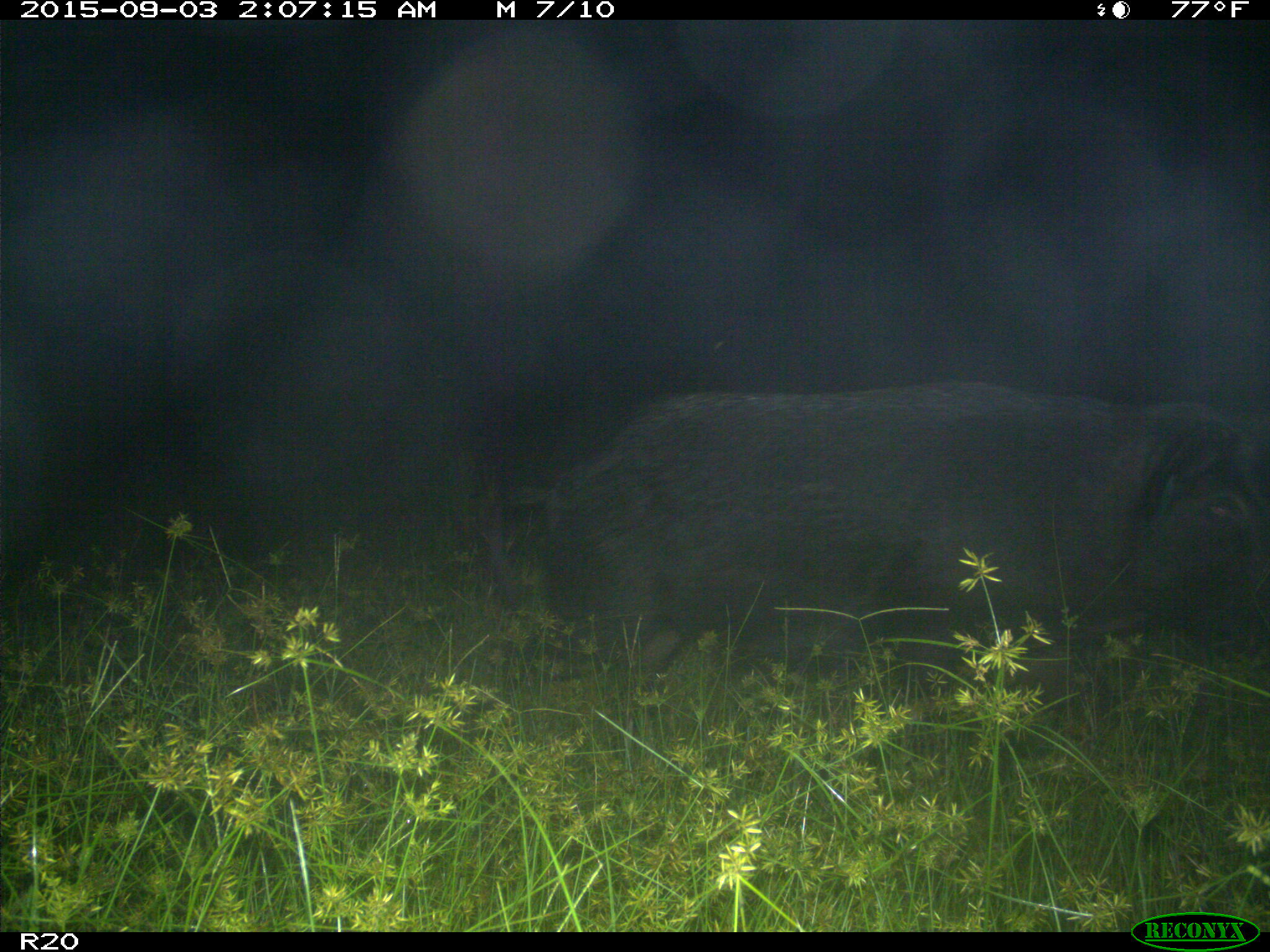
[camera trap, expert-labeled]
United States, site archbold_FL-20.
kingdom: Animalia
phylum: Chordata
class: Mammalia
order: Artiodactyla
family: Suidae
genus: Sus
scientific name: Sus scrofa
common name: wild boar